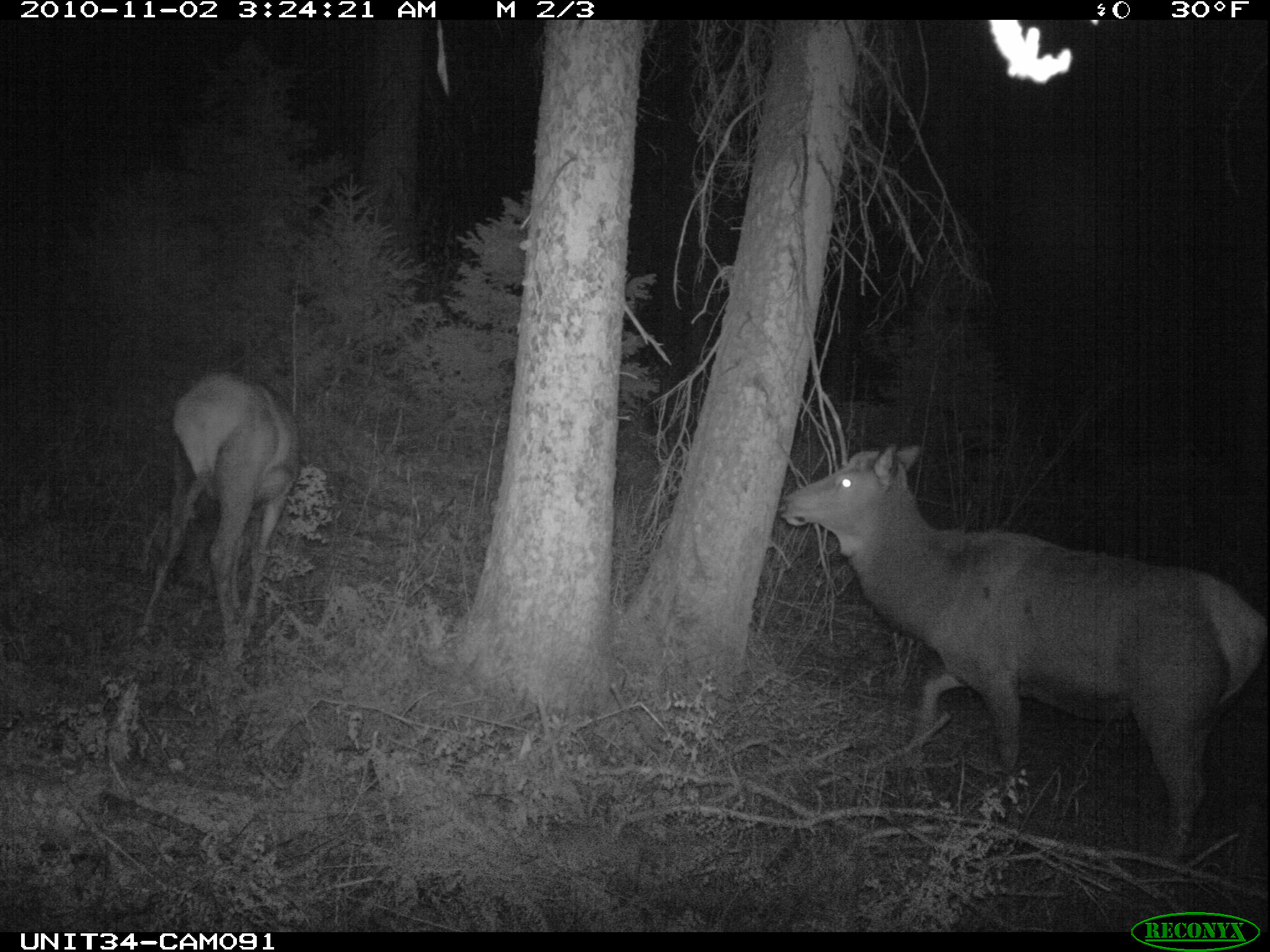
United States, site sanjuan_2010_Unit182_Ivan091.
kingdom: Animalia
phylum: Chordata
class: Mammalia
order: Artiodactyla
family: Cervidae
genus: Cervus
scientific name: Cervus elaphus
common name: red deer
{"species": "Cervus elaphus (red deer)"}